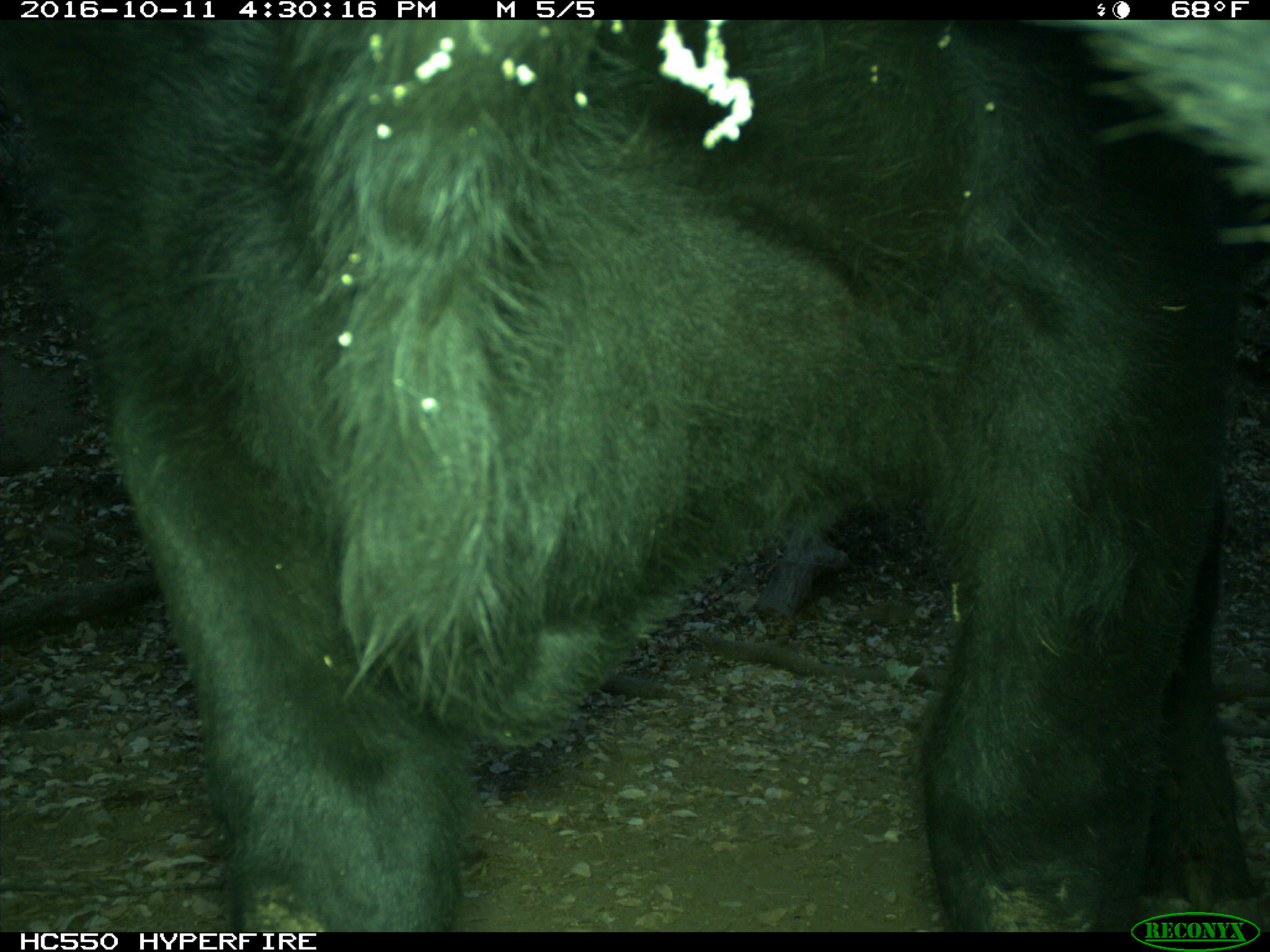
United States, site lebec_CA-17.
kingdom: Animalia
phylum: Chordata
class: Mammalia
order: Artiodactyla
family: Bovidae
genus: Bos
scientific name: Bos taurus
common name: domestic cow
Bos taurus (domestic cow).